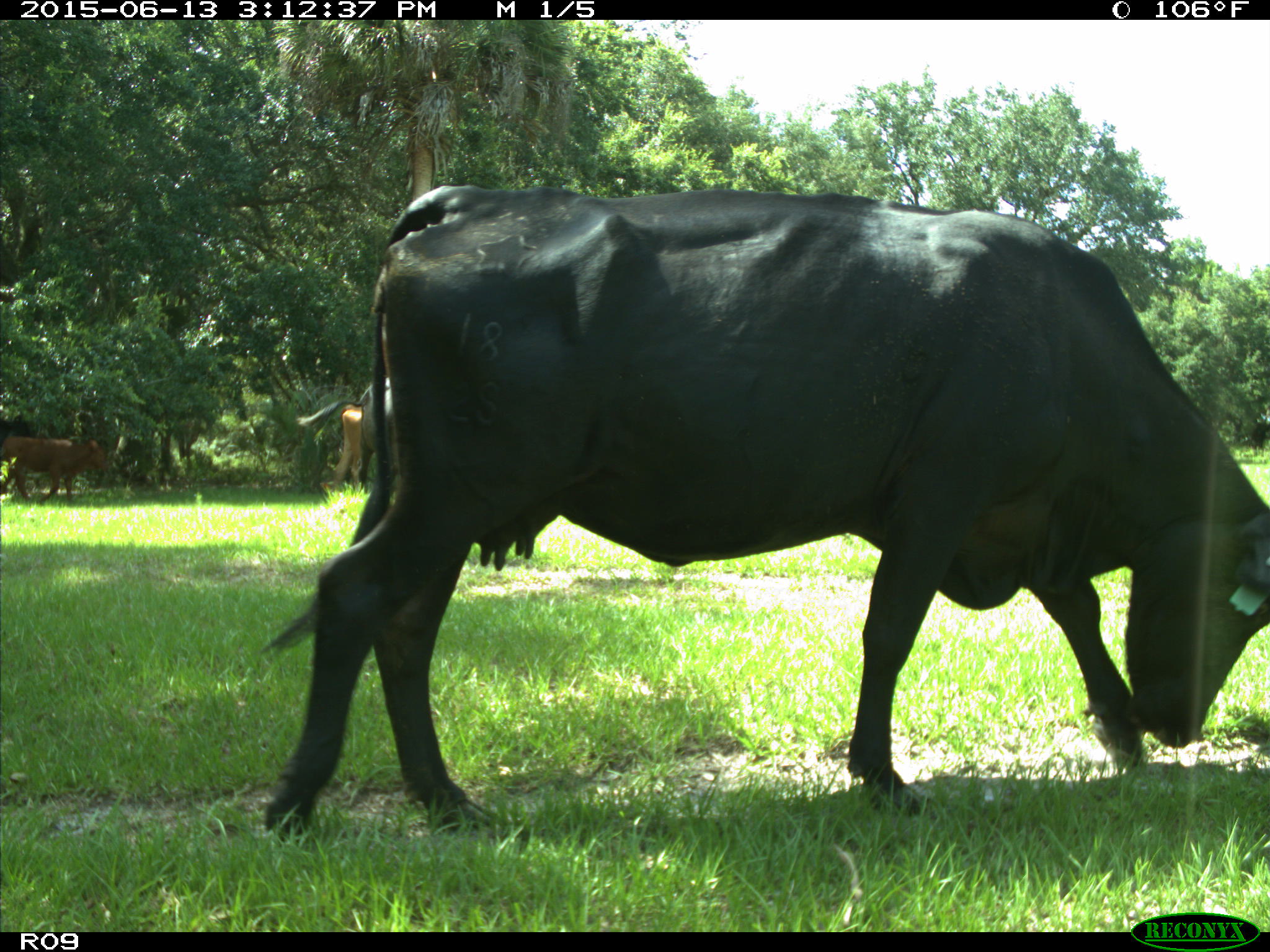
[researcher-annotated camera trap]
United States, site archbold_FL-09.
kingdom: Animalia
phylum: Chordata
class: Mammalia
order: Artiodactyla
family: Bovidae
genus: Bos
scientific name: Bos taurus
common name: domestic cow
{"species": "Bos taurus (domestic cow)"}